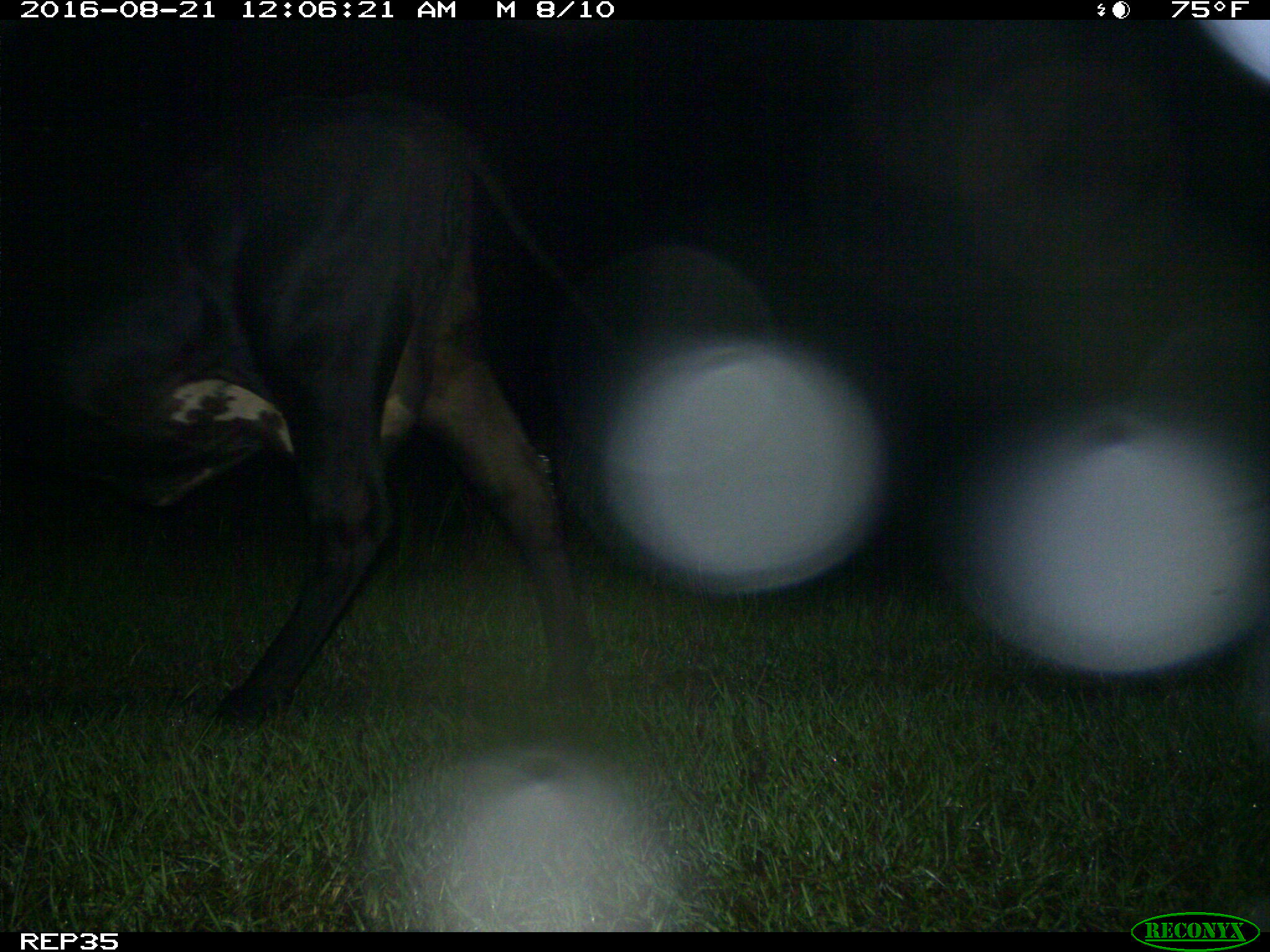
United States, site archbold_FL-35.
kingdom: Animalia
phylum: Chordata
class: Mammalia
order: Artiodactyla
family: Bovidae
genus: Bos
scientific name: Bos taurus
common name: domestic cow